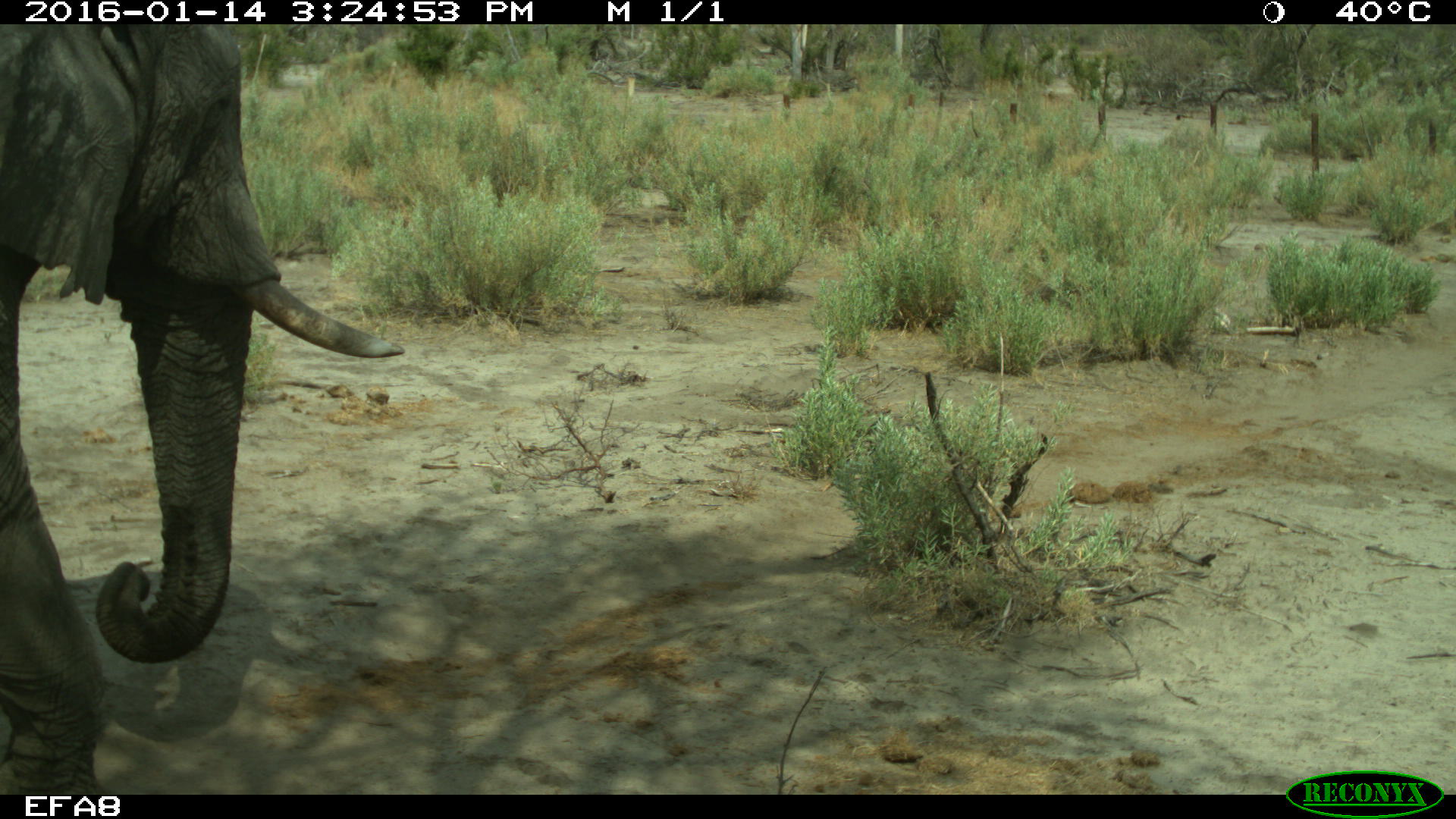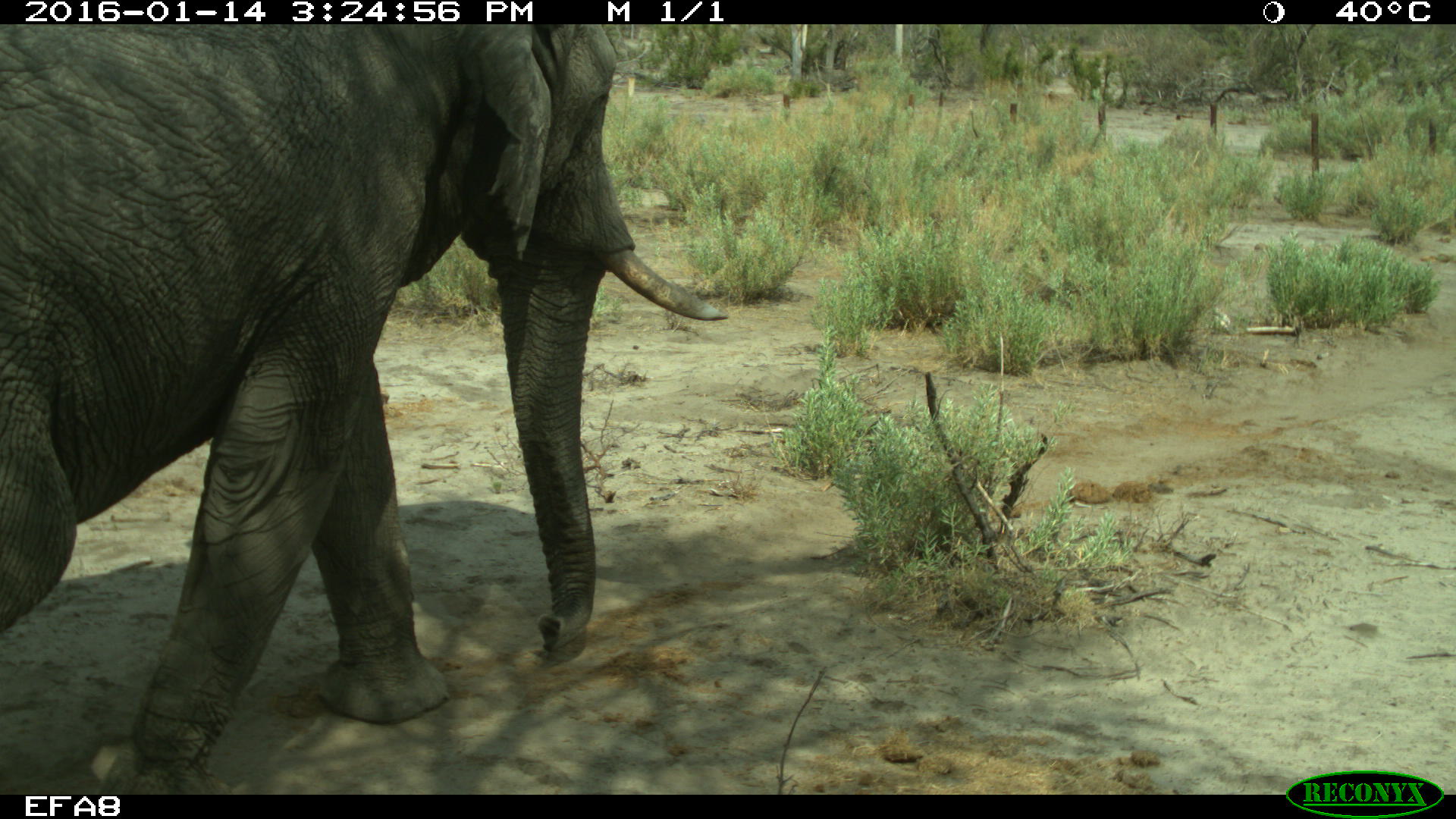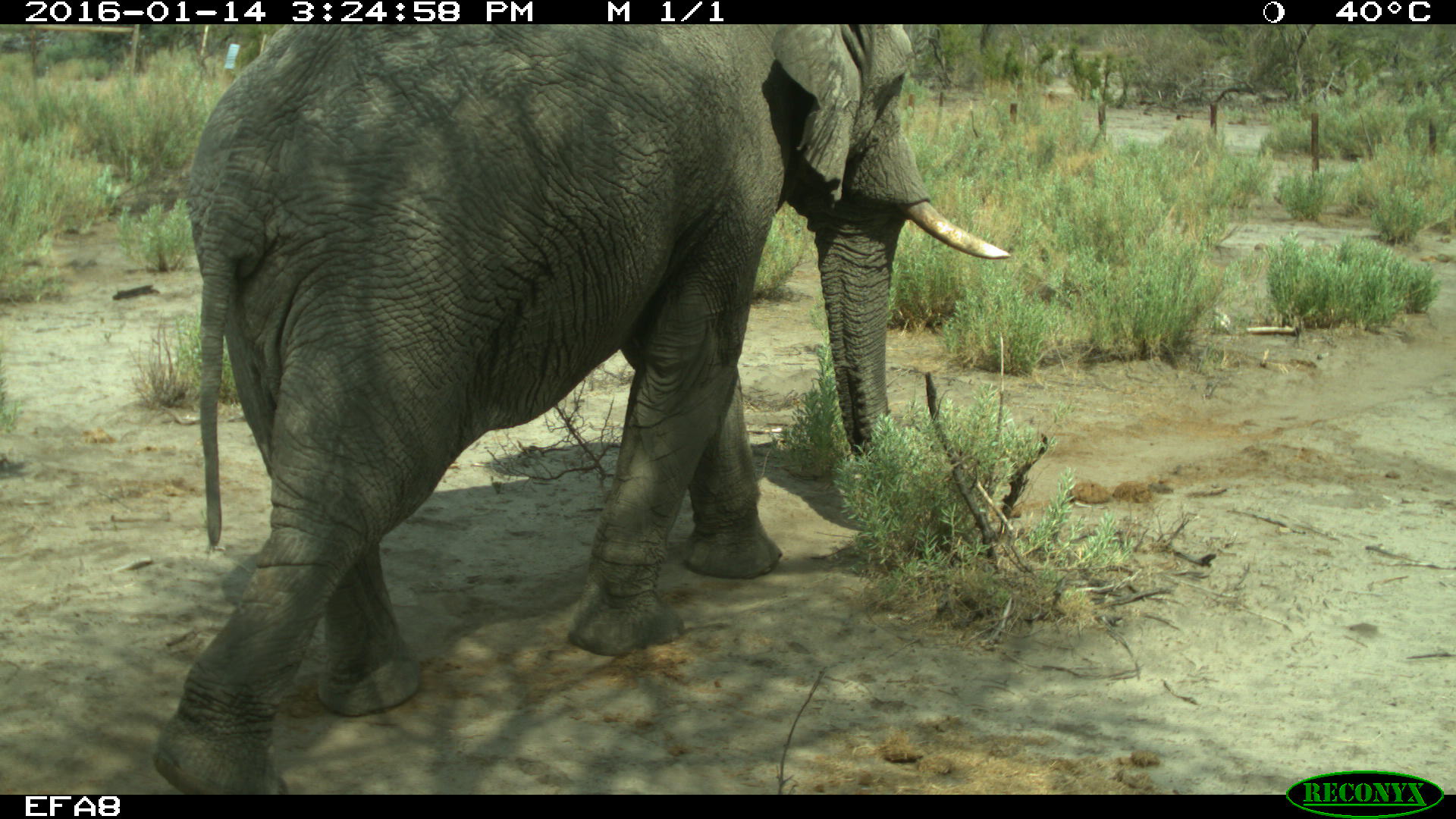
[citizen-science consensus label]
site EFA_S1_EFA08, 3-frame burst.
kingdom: Animalia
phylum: Chordata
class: Mammalia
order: Proboscidea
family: Elephantidae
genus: Loxodonta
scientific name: Loxodonta africana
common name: african bush elephant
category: elephant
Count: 1.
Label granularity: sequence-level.